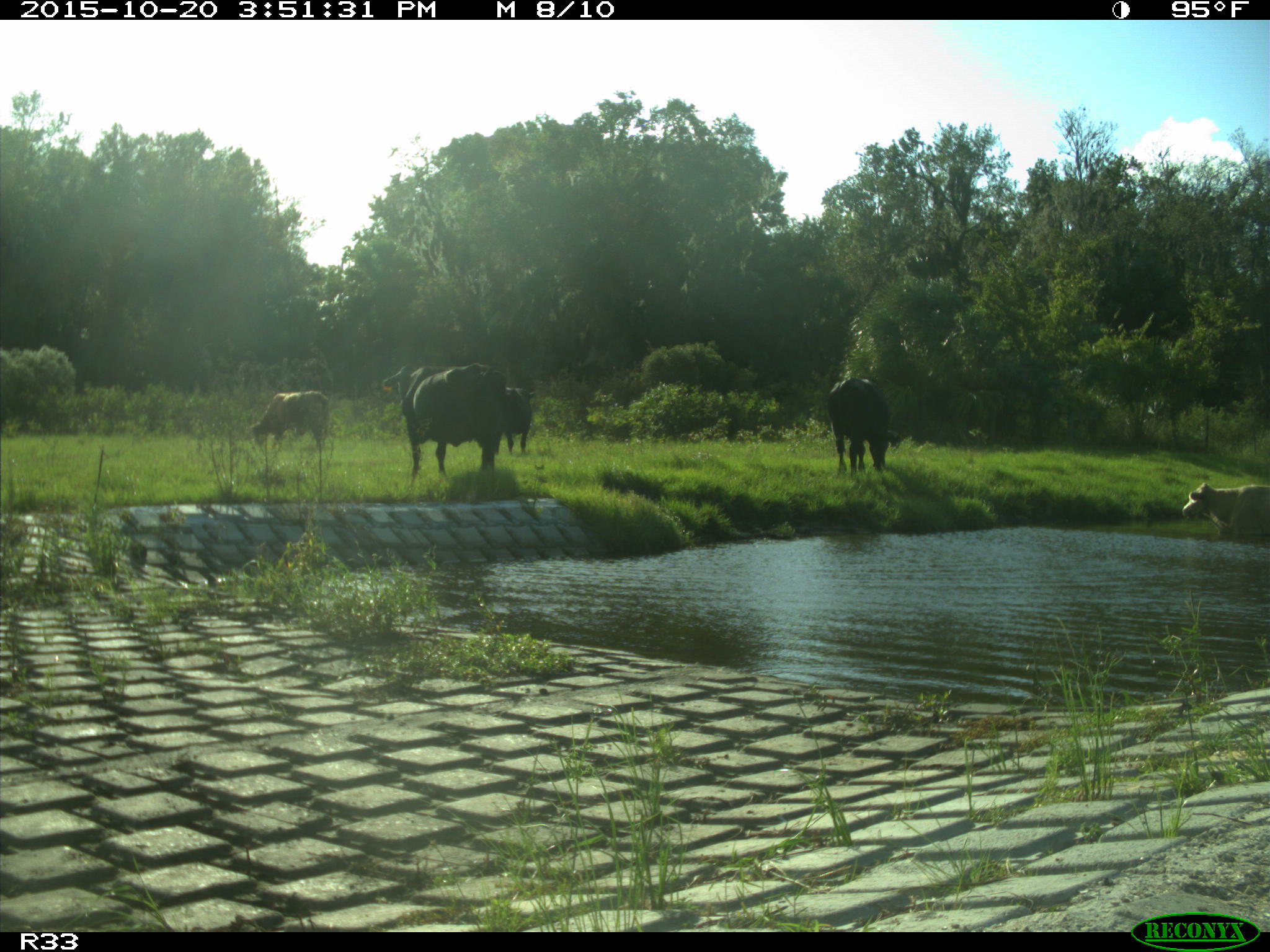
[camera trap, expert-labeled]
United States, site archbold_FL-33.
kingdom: Animalia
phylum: Chordata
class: Mammalia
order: Artiodactyla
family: Bovidae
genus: Bos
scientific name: Bos taurus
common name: domestic cow